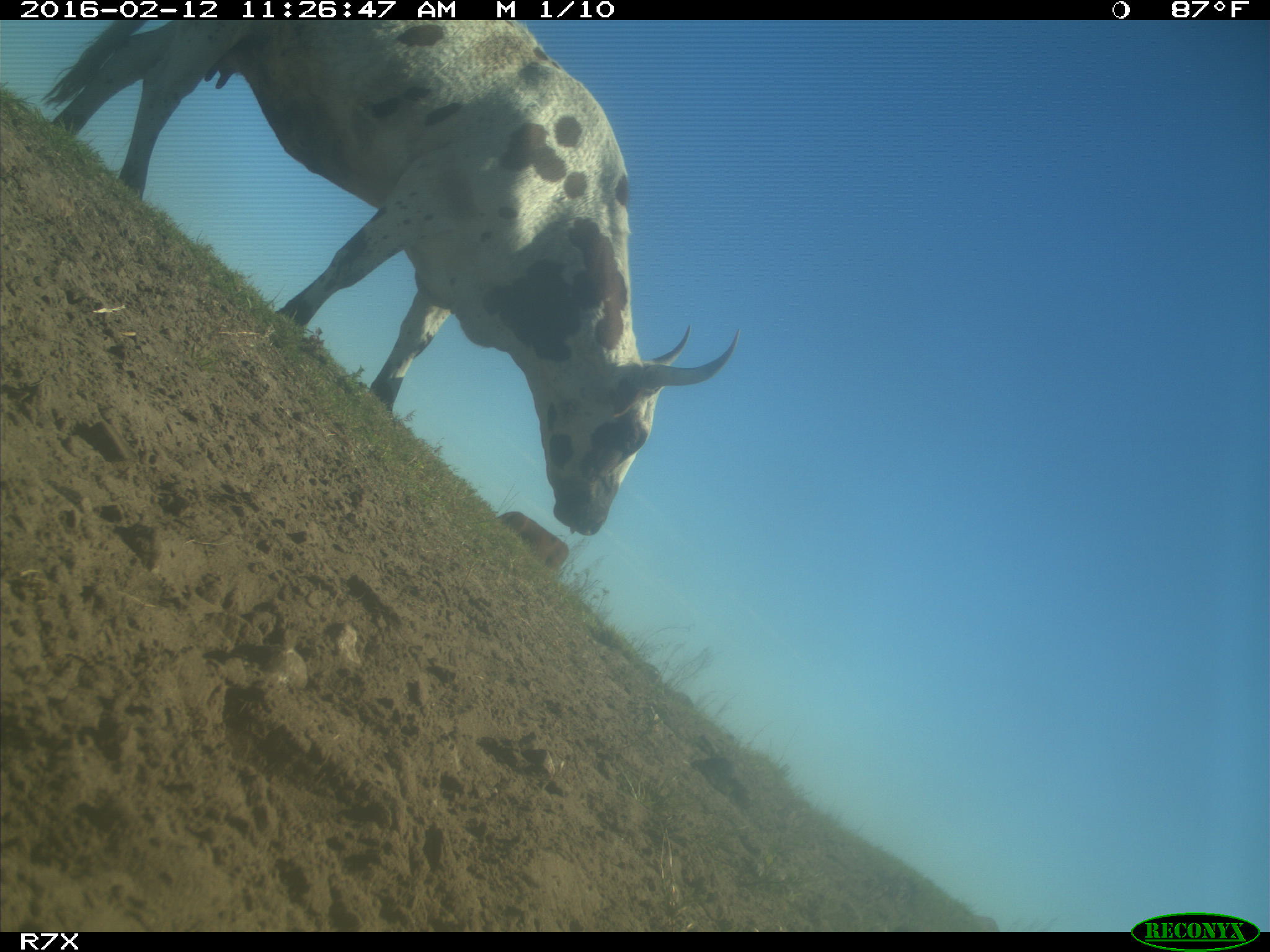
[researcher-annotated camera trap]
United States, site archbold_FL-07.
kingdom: Animalia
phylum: Chordata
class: Mammalia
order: Artiodactyla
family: Bovidae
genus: Bos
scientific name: Bos taurus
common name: domestic cow